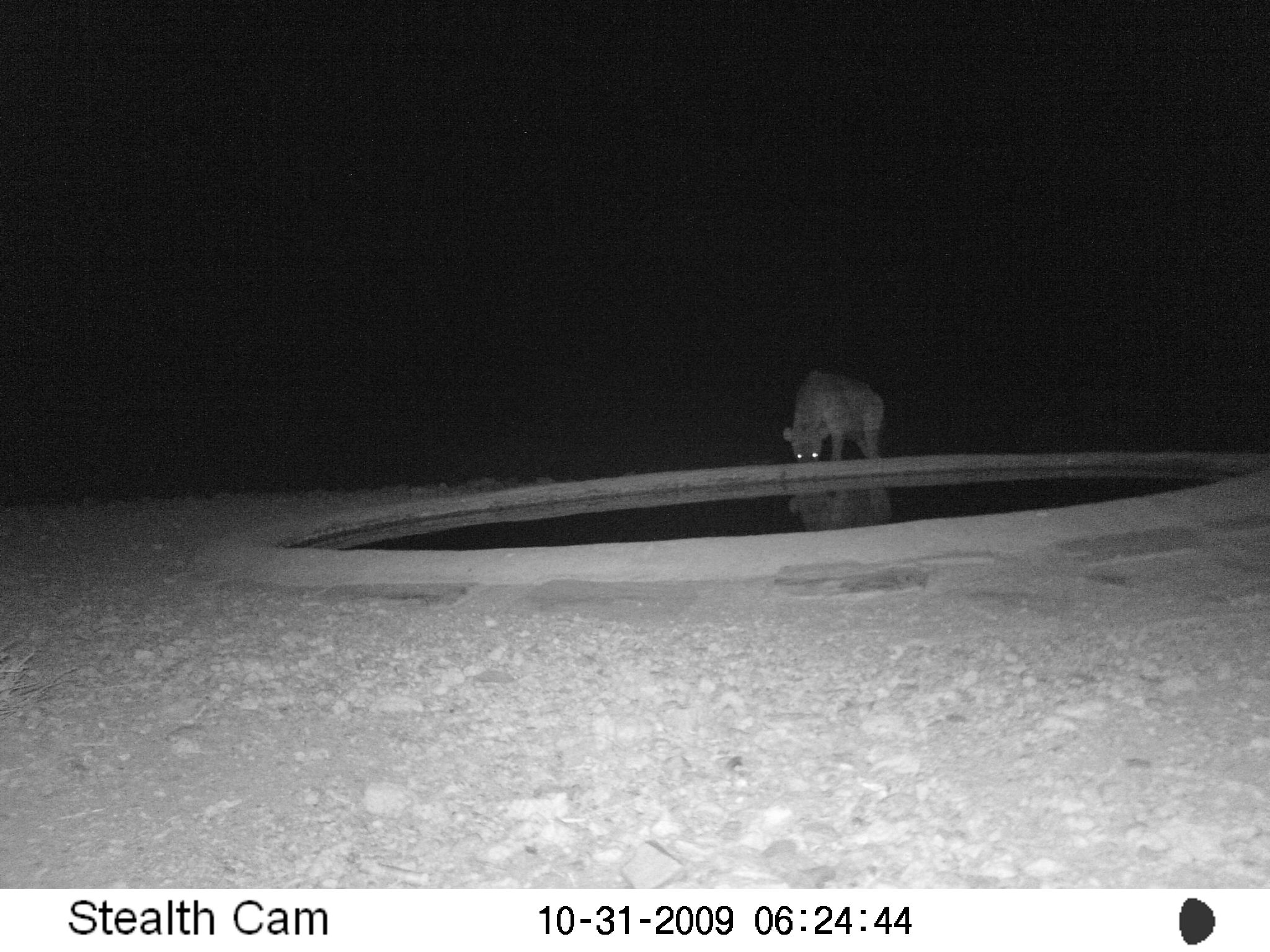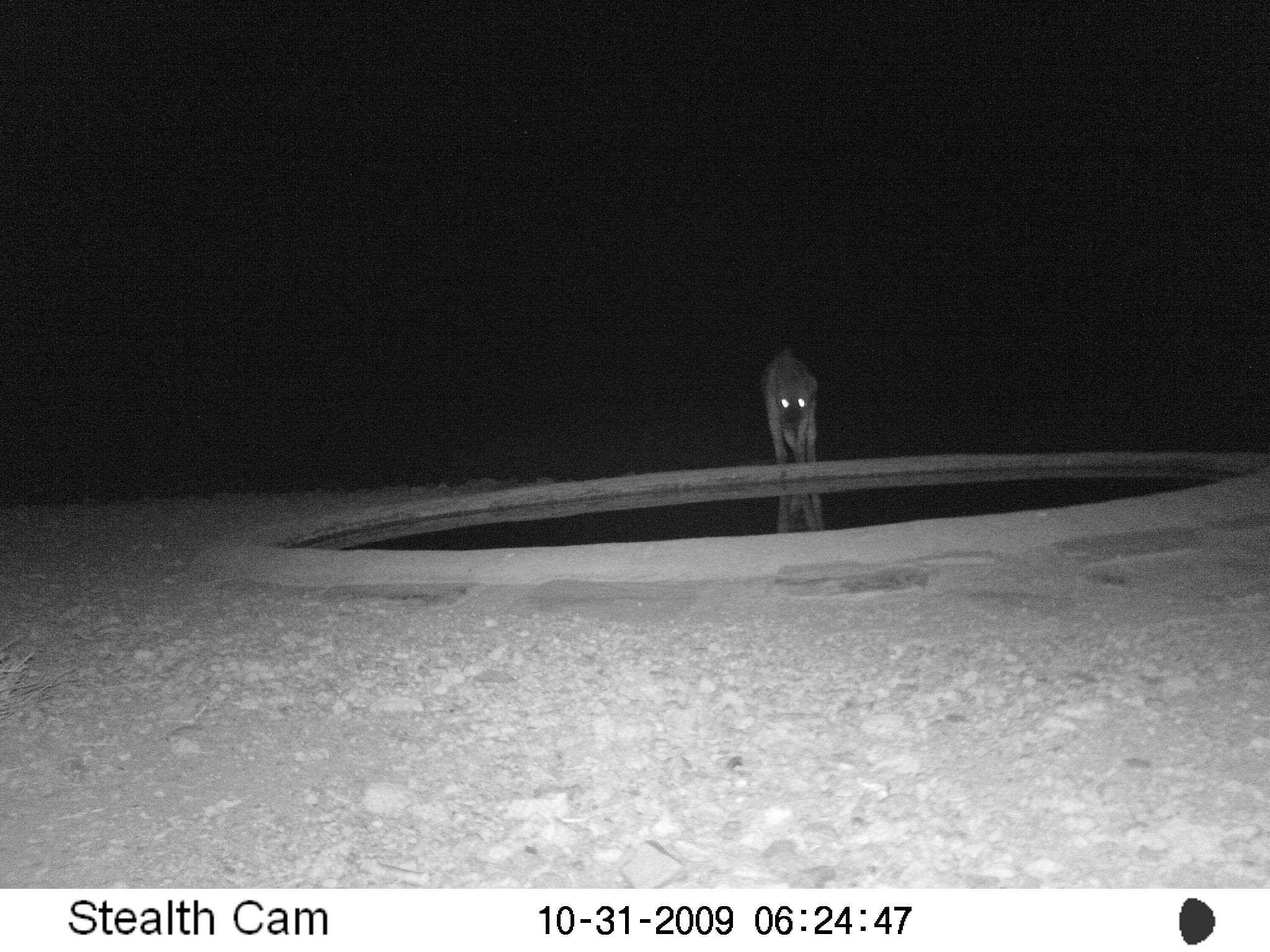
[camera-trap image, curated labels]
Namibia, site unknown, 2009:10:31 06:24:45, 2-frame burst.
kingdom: Animalia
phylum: Chordata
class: Mammalia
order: Carnivora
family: Hyaenidae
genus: Crocuta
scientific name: Crocuta crocuta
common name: spotted hyena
Crocuta crocuta (spotted hyena).